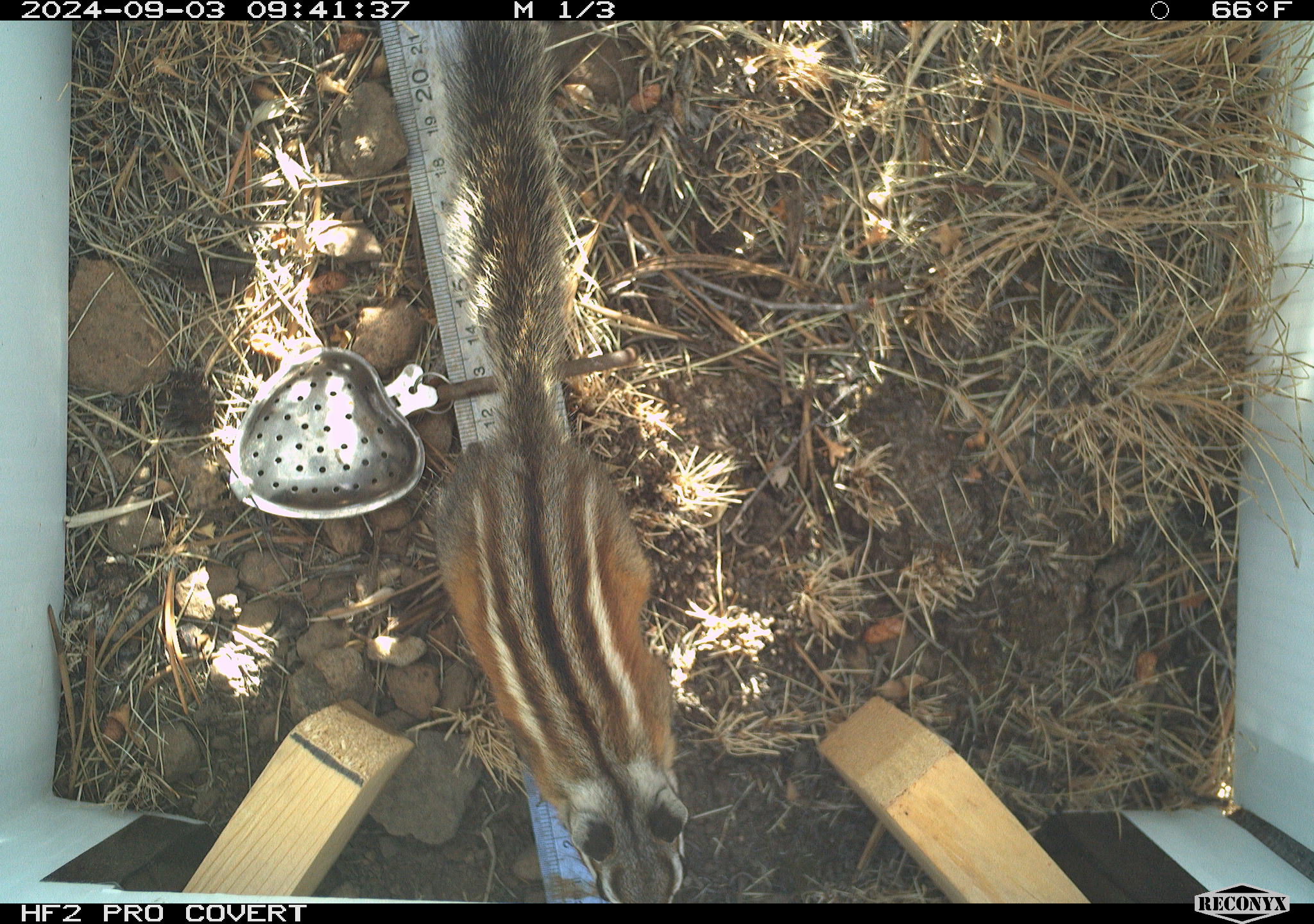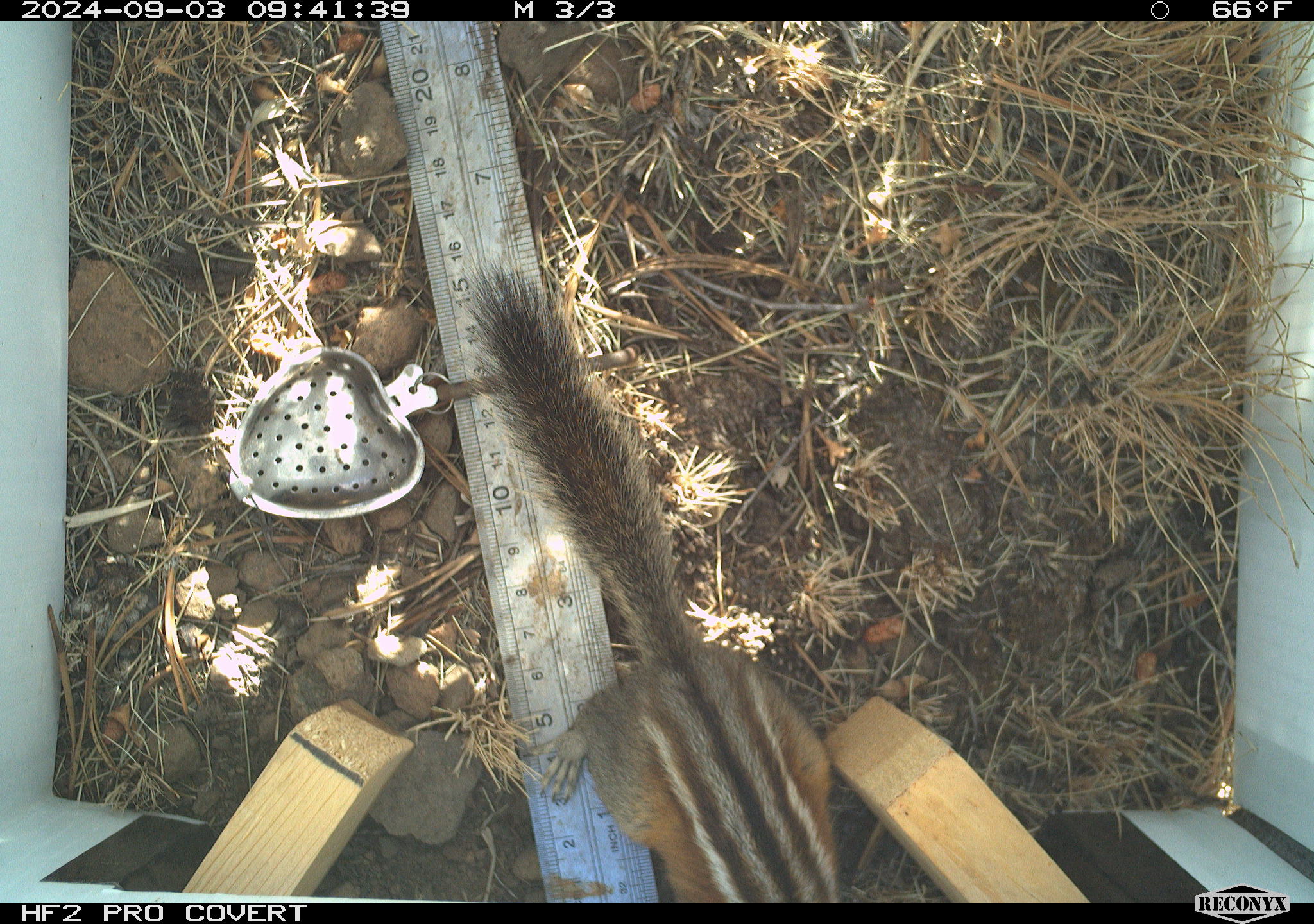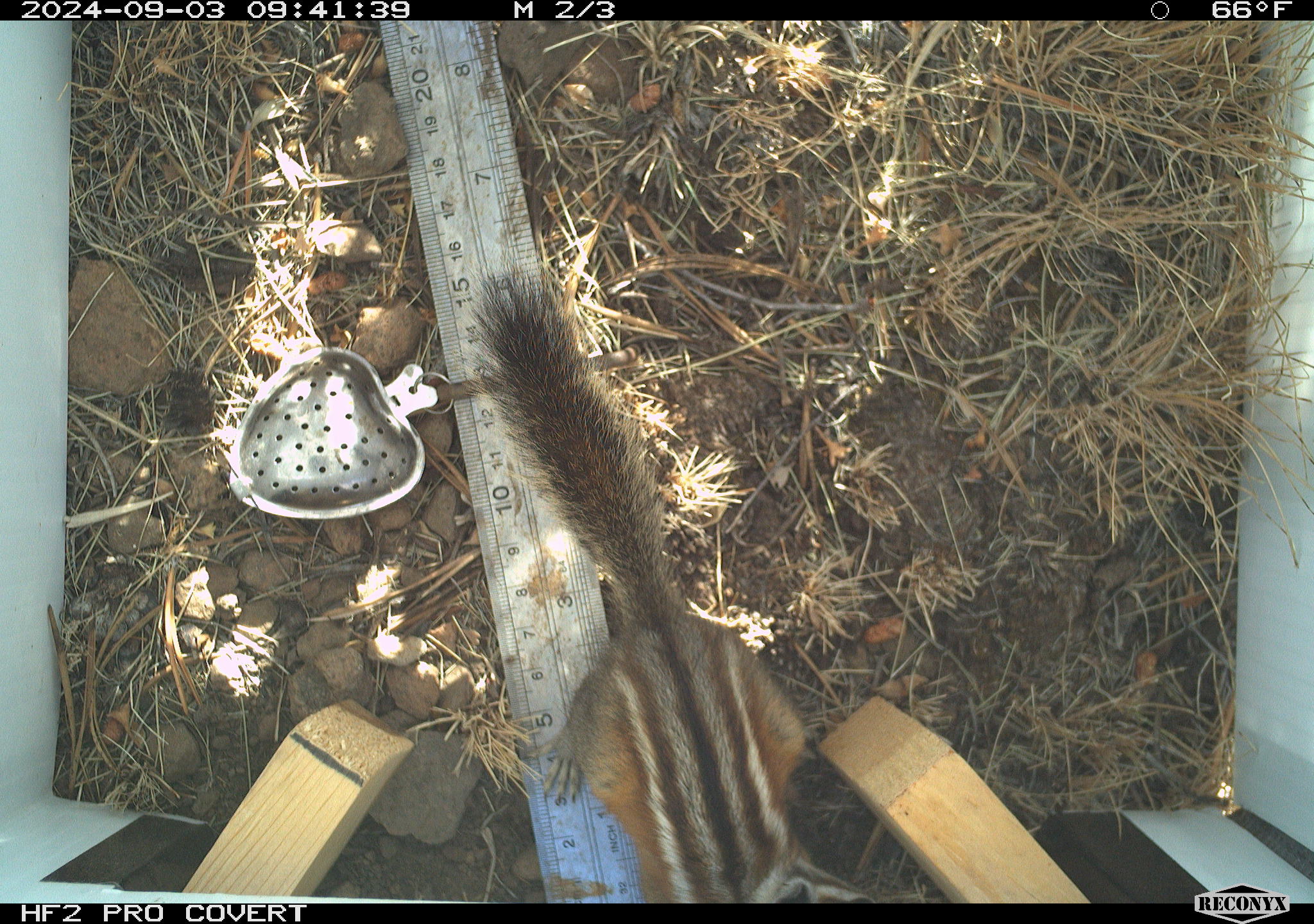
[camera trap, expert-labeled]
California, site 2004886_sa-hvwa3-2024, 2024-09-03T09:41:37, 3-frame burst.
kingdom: Animalia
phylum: Chordata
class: Mammalia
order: Rodentia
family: Sciuridae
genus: Neotamias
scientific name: Neotamias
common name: western chipmunks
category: neotamias species